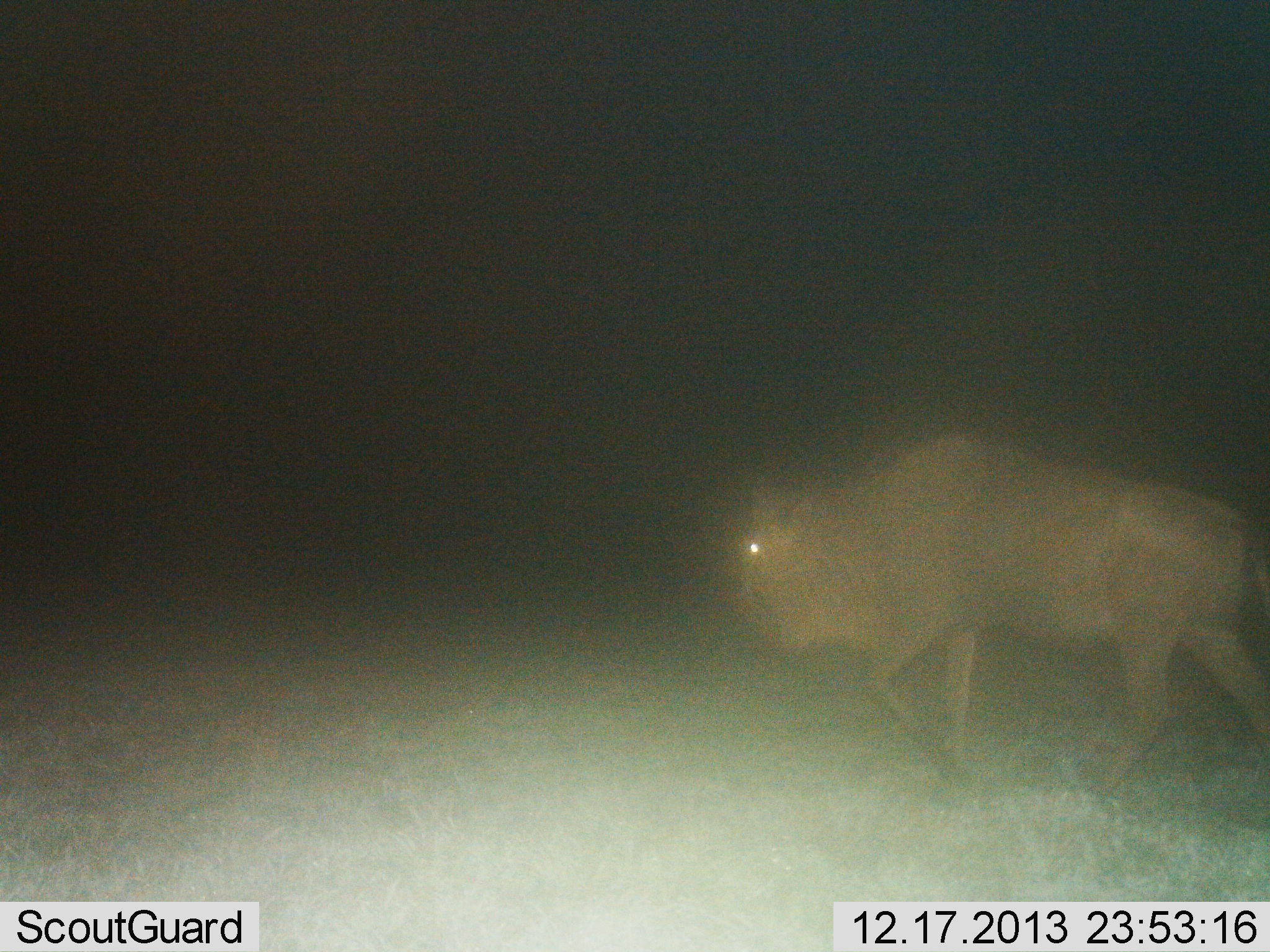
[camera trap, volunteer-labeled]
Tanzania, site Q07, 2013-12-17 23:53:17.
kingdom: Animalia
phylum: Chordata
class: Mammalia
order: Artiodactyla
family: Bovidae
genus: Connochaetes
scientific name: Connochaetes taurinus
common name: blue wildebeest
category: wildebeest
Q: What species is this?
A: Wildebeest (blue wildebeest) (Connochaetes taurinus).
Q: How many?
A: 1.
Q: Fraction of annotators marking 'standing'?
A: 8%.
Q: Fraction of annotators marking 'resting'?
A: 0%.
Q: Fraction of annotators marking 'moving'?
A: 95%.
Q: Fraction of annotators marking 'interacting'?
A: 0%.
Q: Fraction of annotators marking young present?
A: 0%.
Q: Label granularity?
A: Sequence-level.